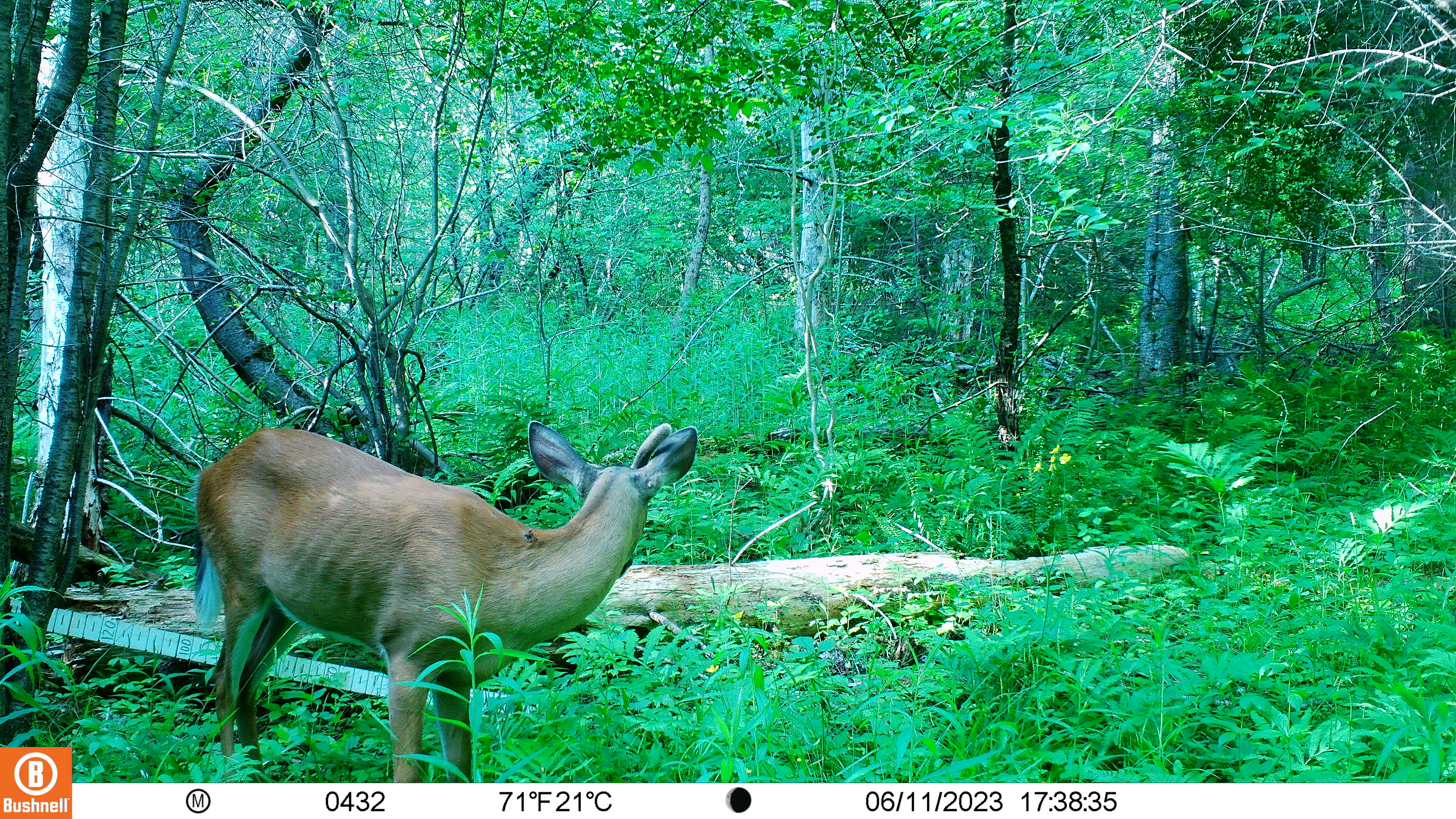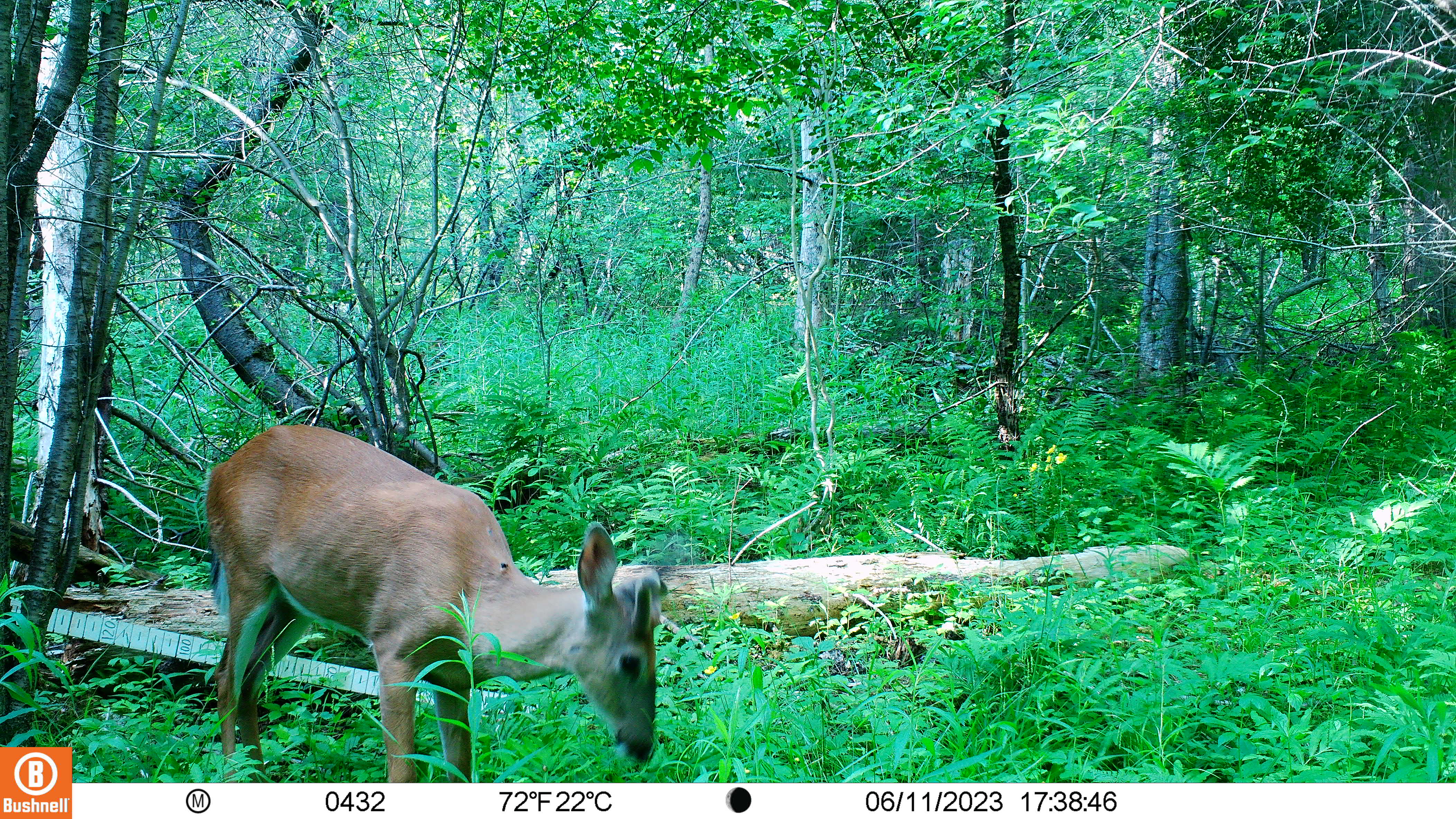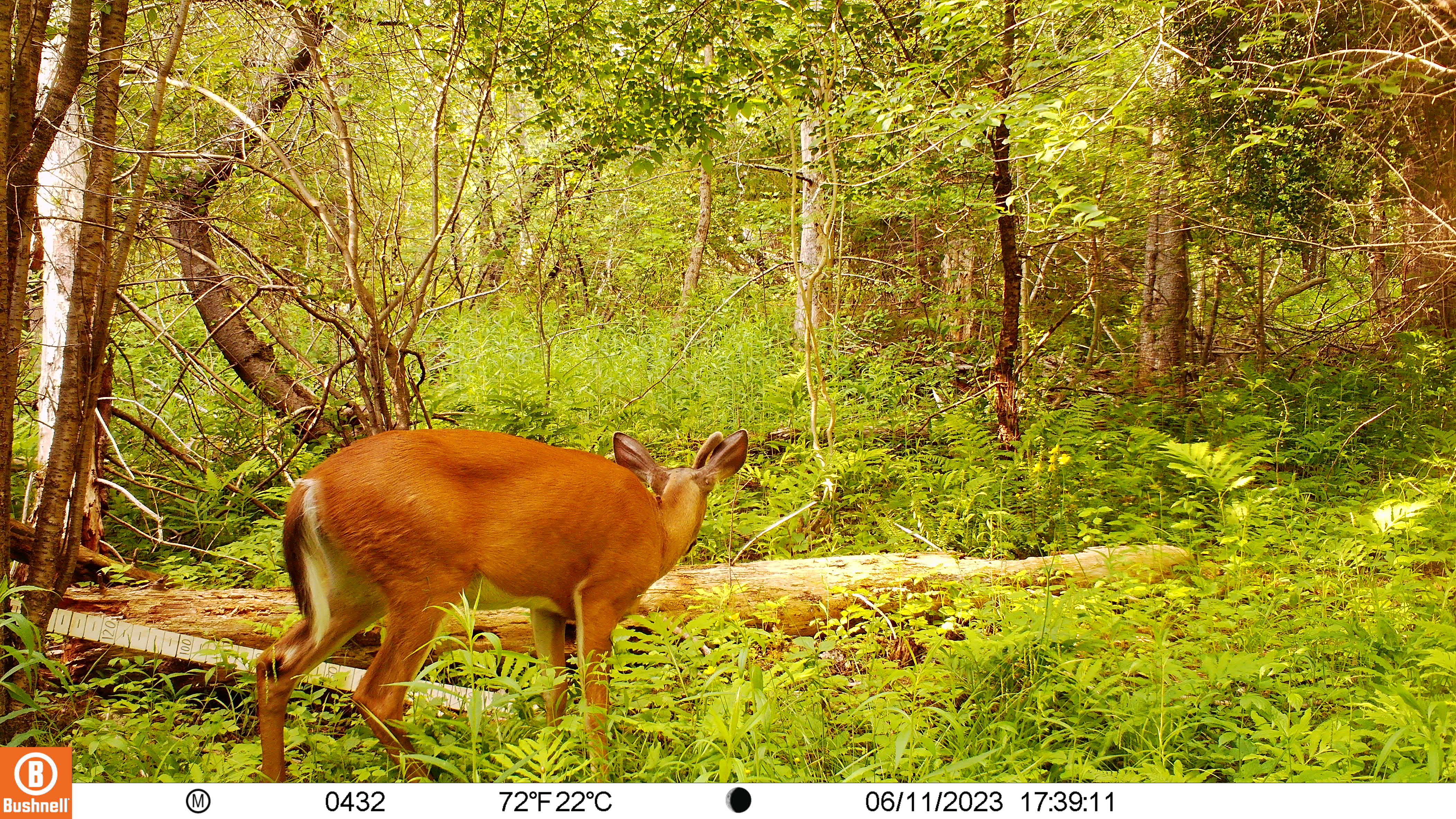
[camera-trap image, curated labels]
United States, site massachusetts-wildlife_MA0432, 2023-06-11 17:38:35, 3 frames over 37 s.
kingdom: Animalia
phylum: Chordata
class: Mammalia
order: Artiodactyla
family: Cervidae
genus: Odocoileus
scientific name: Odocoileus virginianus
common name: white-tailed deer